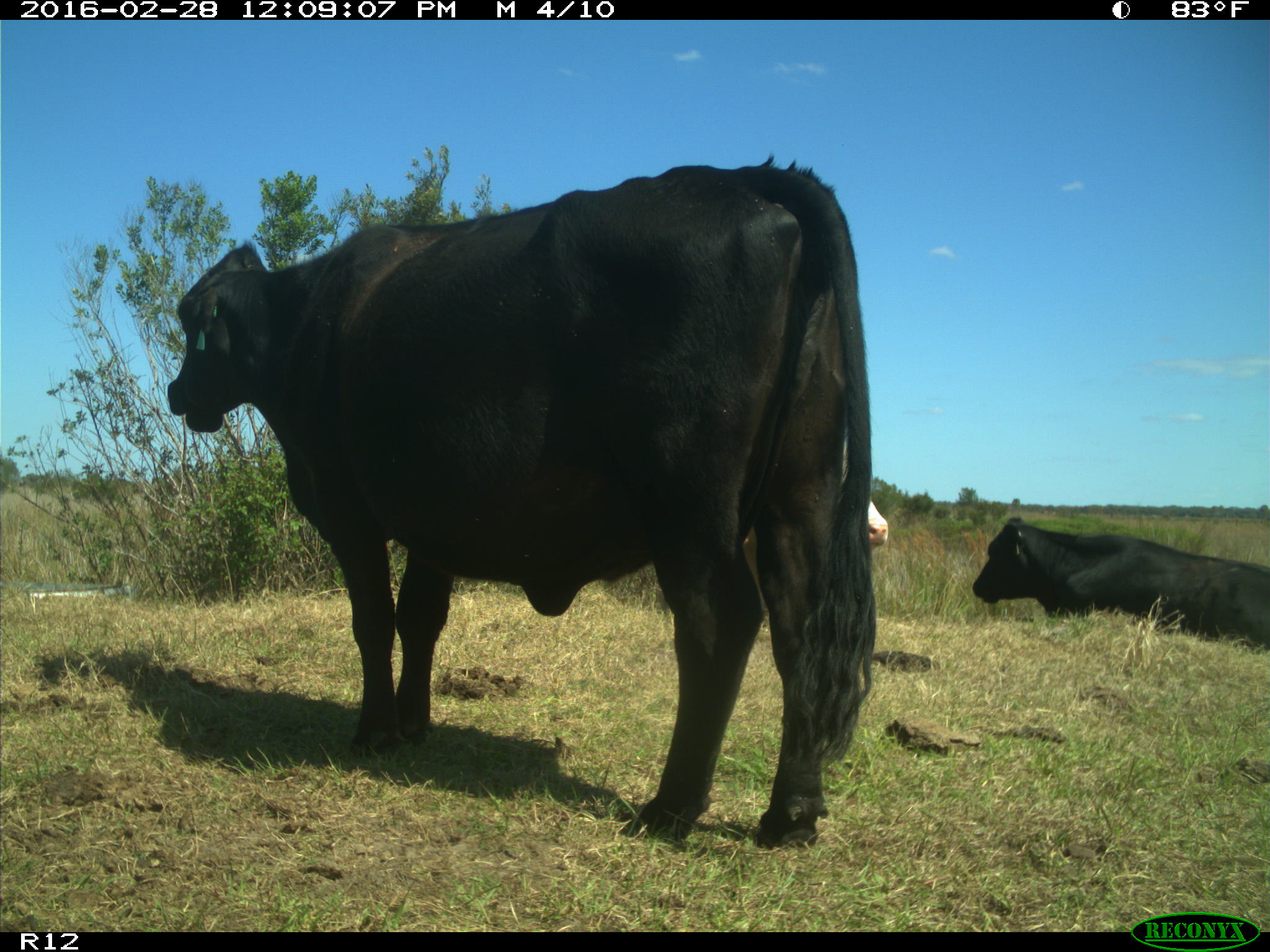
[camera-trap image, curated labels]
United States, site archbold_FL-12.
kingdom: Animalia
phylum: Chordata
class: Mammalia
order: Artiodactyla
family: Bovidae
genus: Bos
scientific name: Bos taurus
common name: domestic cow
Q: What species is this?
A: Bos taurus (domestic cow).